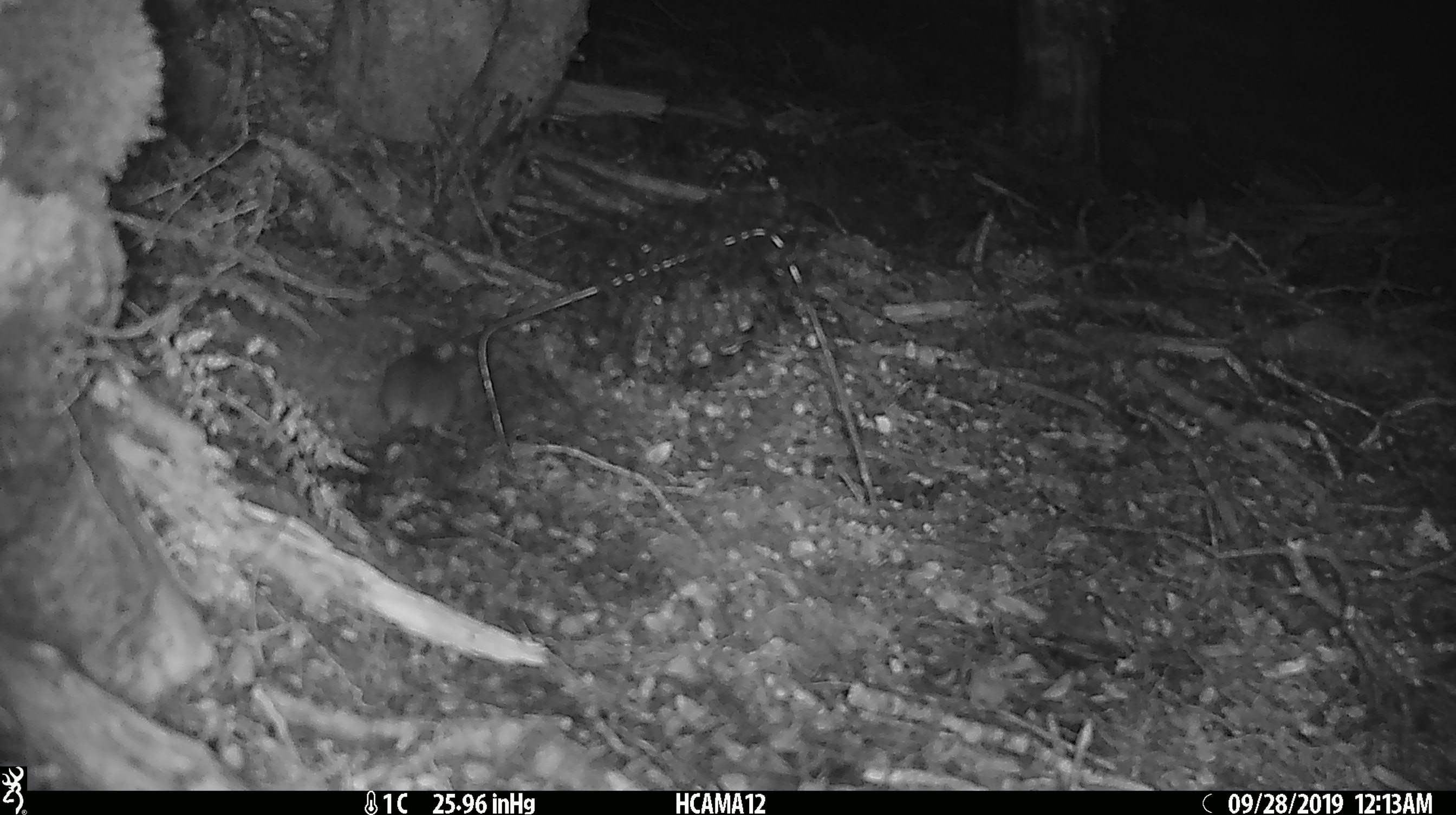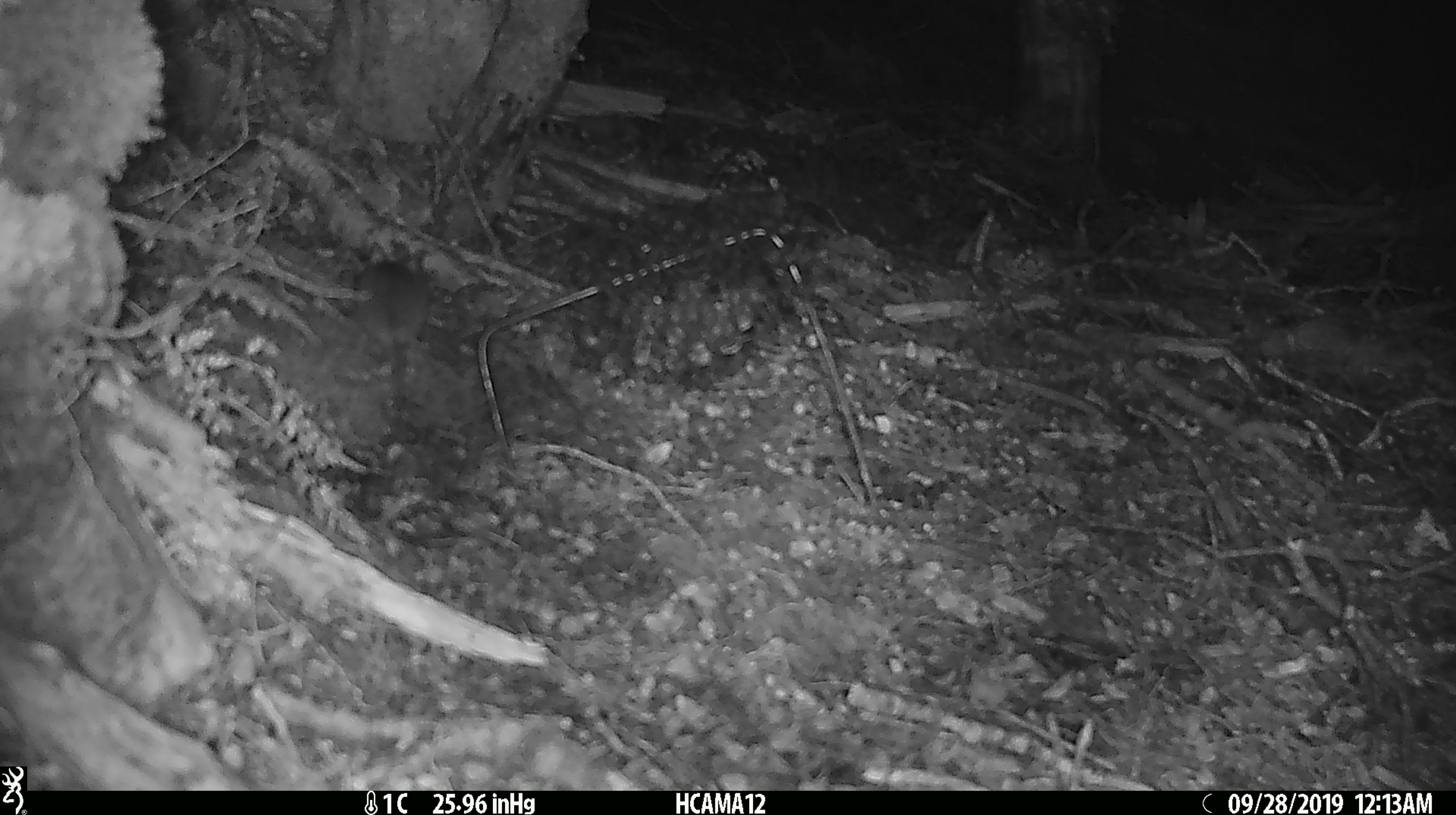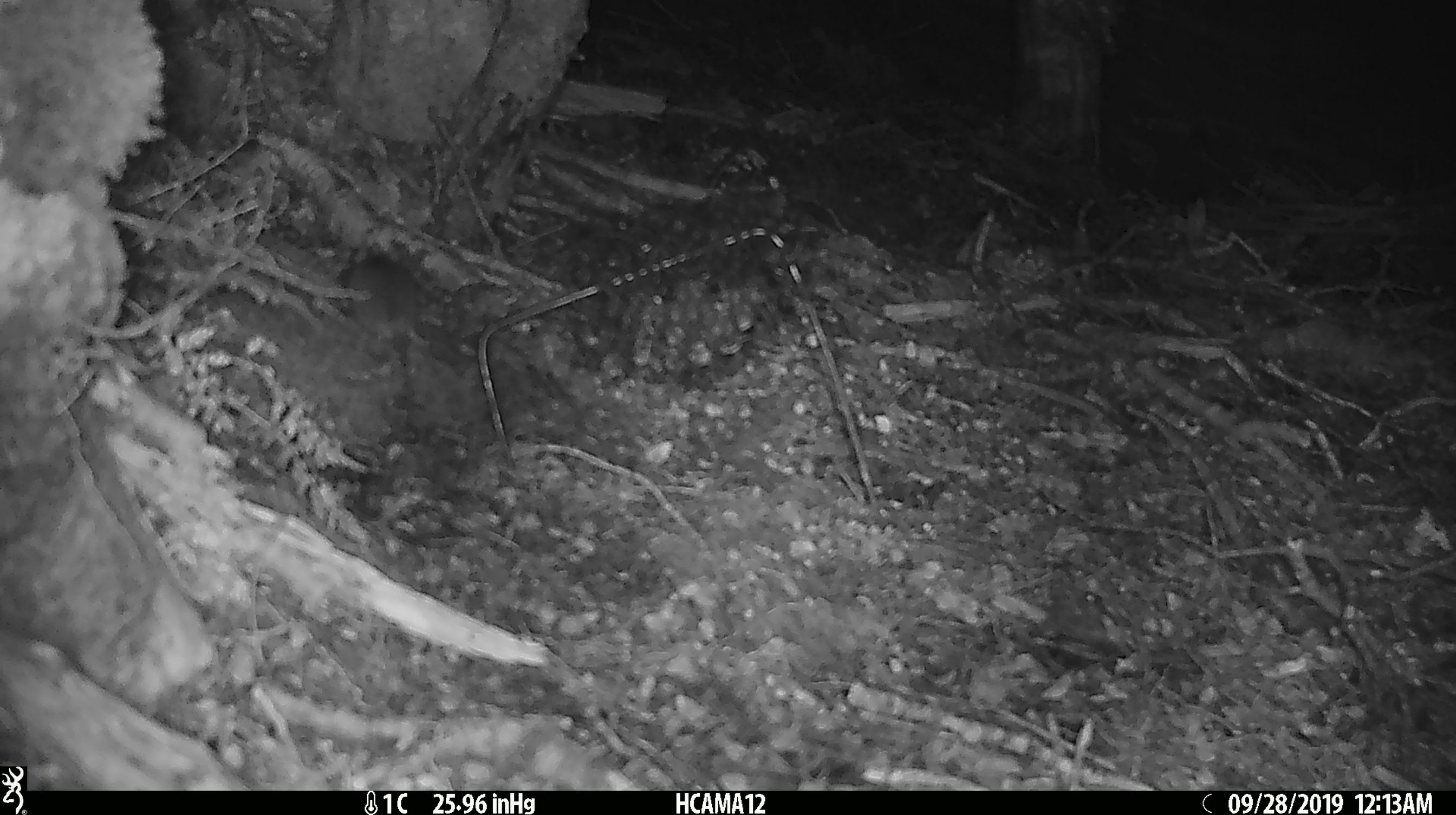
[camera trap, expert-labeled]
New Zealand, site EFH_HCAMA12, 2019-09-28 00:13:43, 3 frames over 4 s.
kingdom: Animalia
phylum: Chordata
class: Mammalia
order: Rodentia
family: Muridae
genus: Mus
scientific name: Mus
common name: mouse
Mouse (Mus).